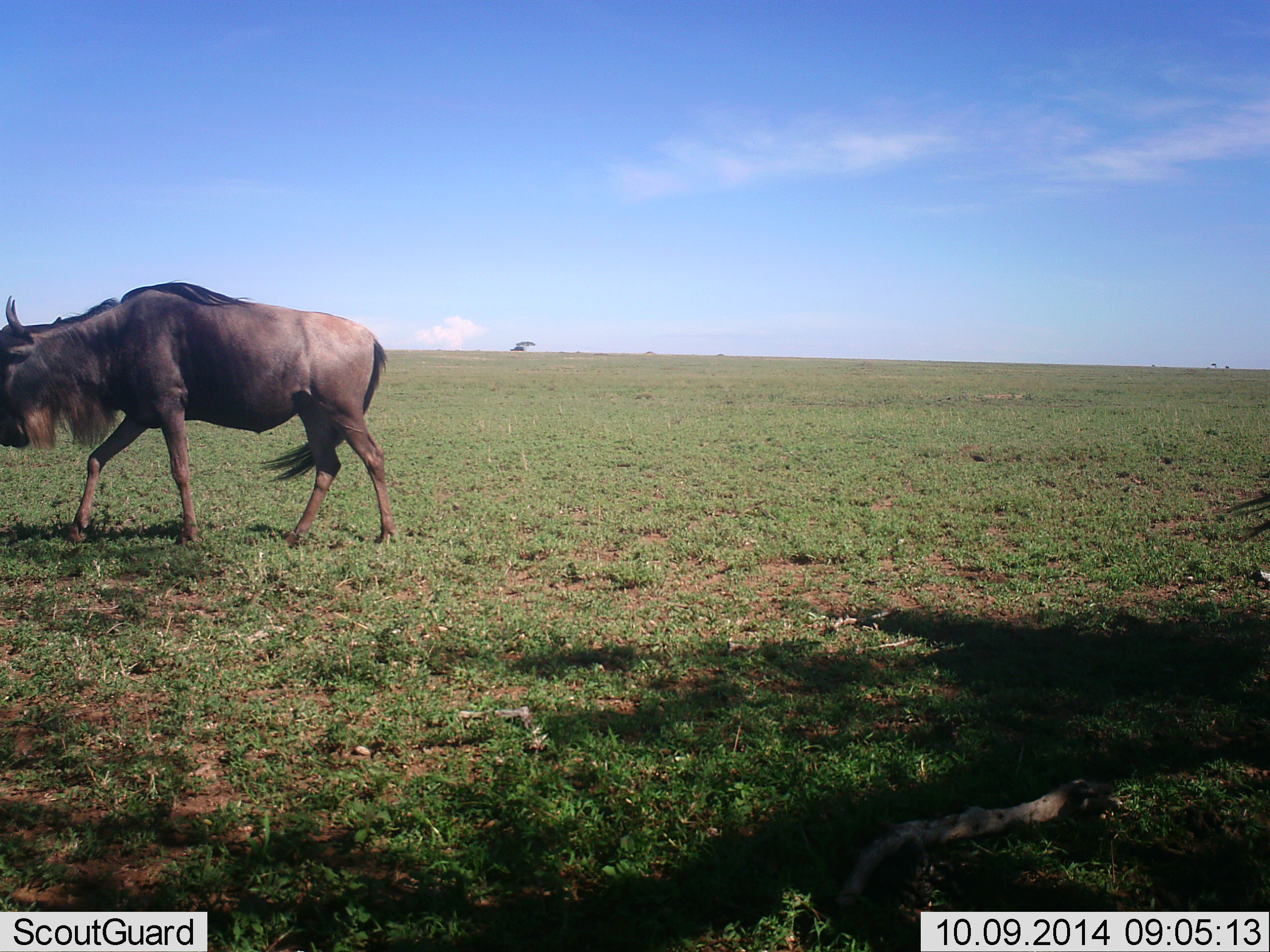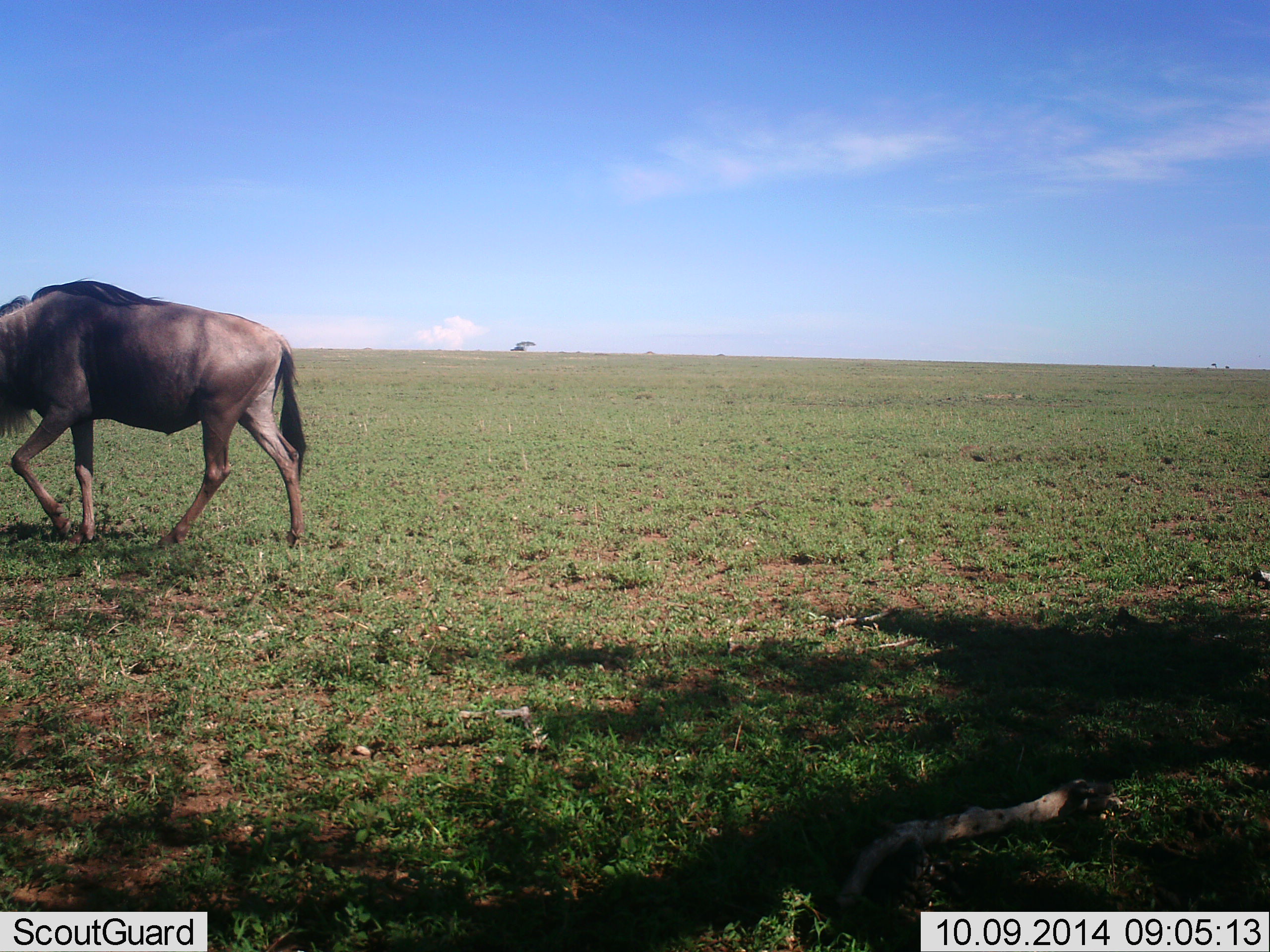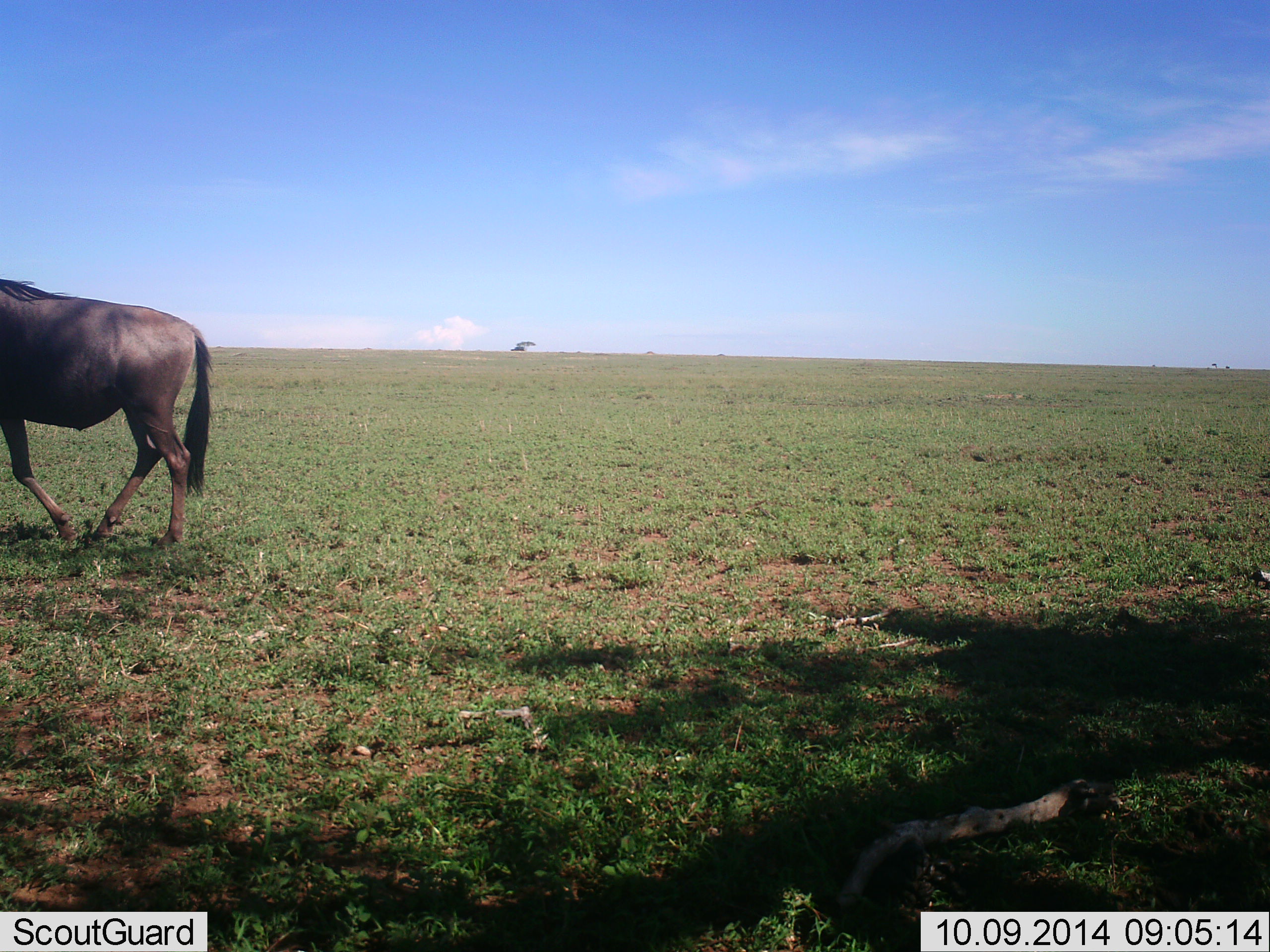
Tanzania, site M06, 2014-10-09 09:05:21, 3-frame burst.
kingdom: Animalia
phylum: Chordata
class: Mammalia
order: Artiodactyla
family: Bovidae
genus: Connochaetes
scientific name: Connochaetes taurinus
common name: blue wildebeest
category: wildebeest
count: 1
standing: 40%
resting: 0%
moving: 80%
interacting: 0%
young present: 0%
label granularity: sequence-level